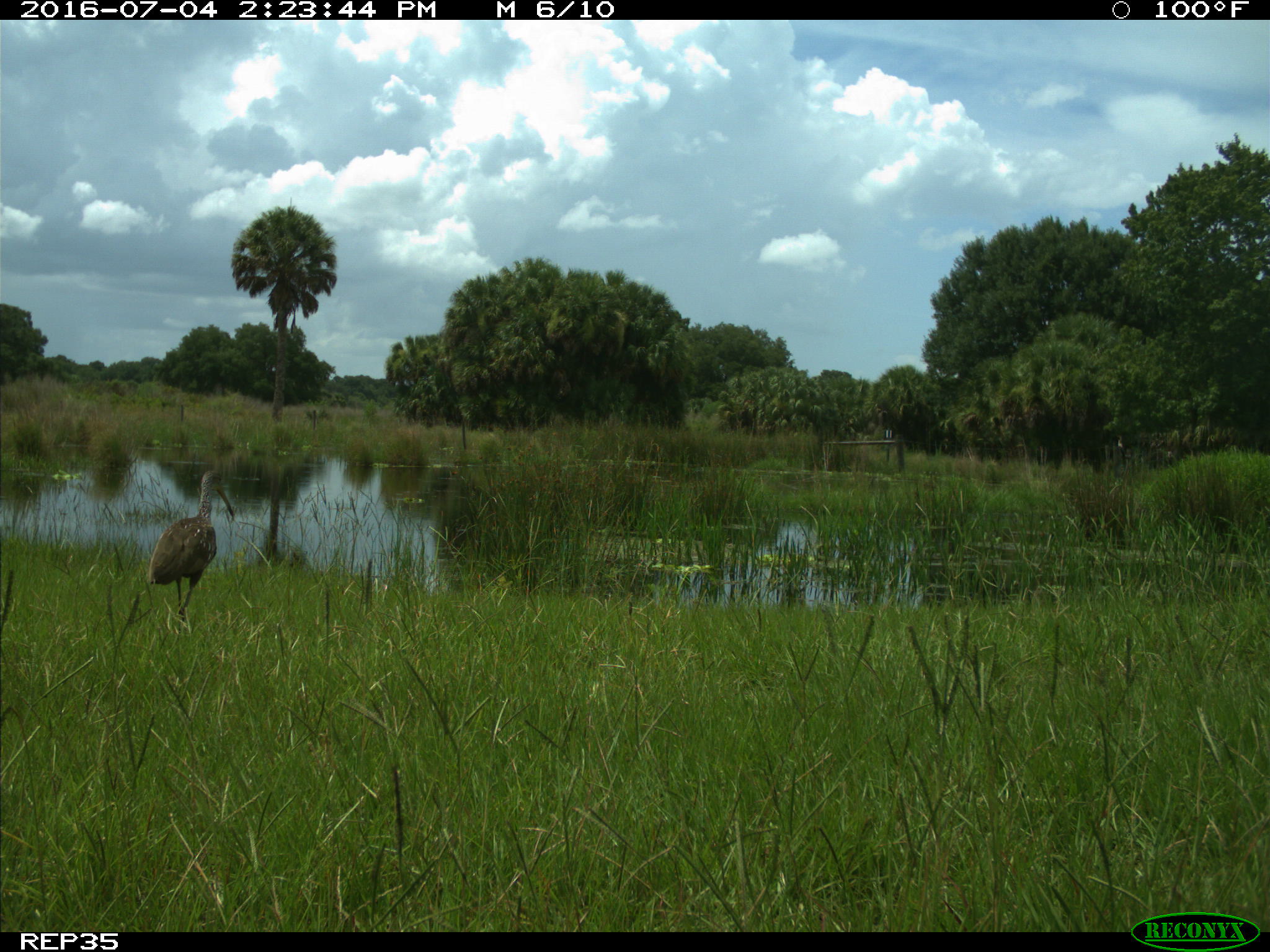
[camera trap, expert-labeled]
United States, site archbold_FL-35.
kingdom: Animalia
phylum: Chordata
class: Aves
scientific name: Aves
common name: birds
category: unidentified bird